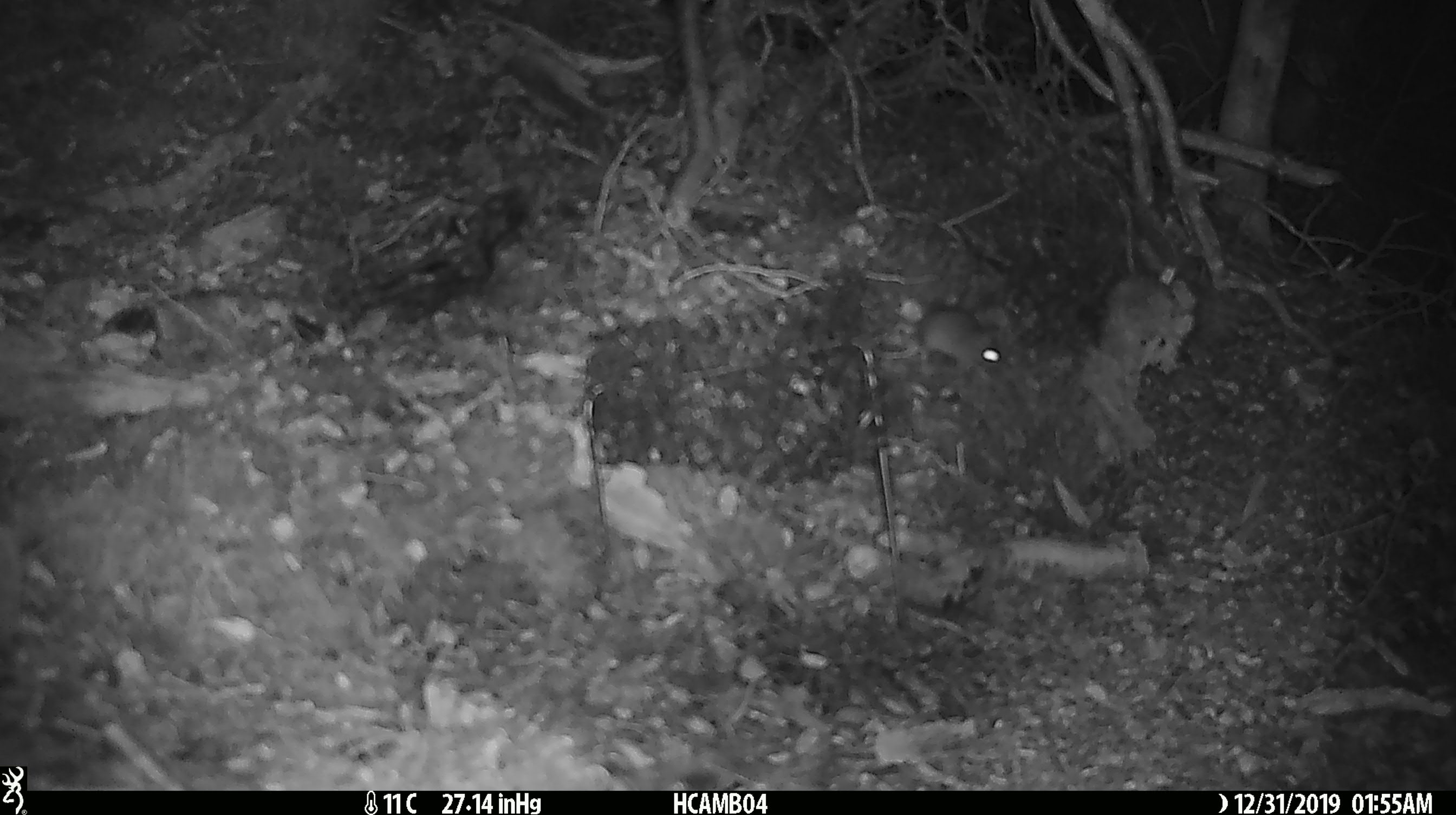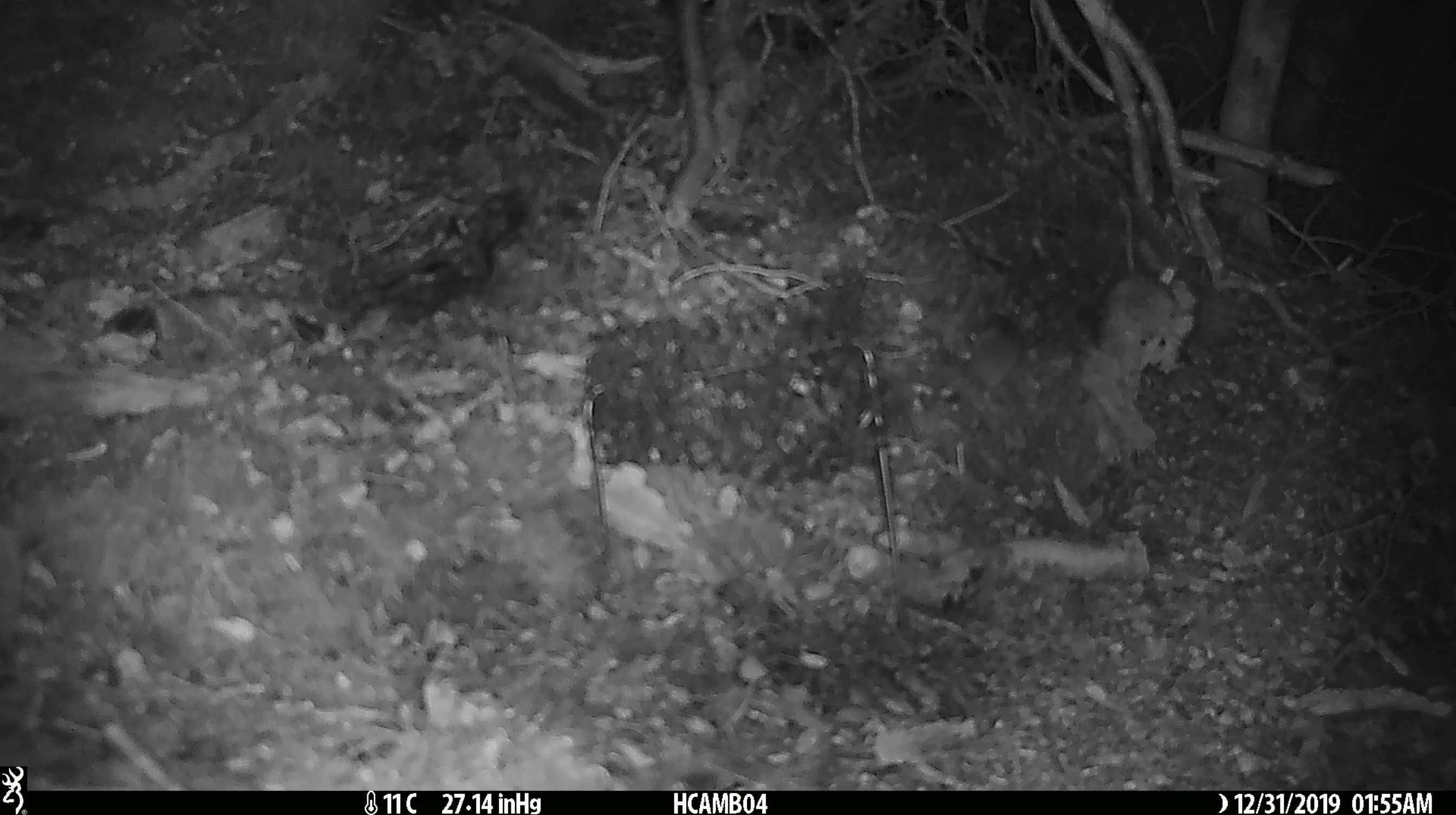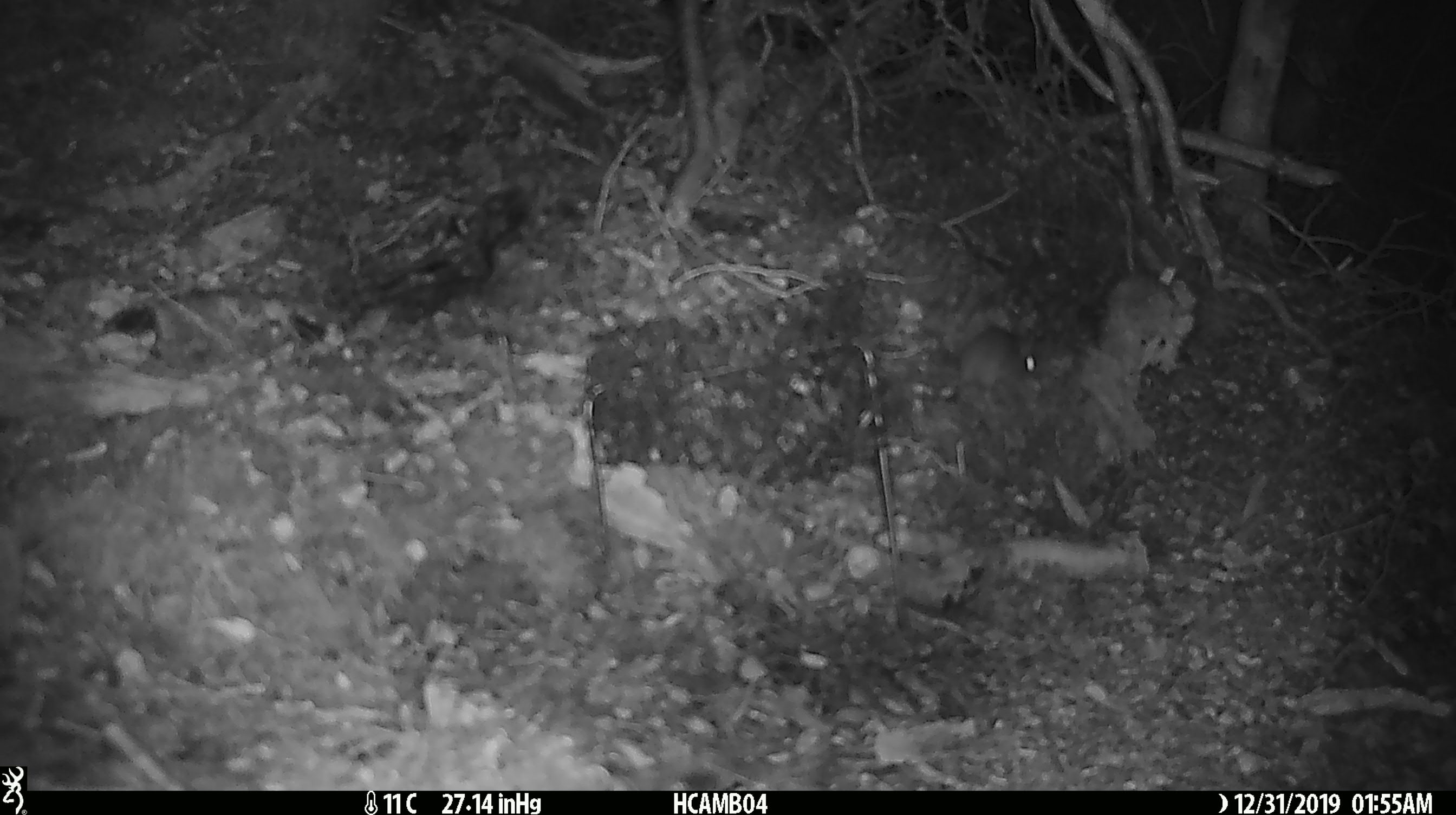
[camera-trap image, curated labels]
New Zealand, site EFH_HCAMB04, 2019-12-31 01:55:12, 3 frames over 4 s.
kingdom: Animalia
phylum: Chordata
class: Mammalia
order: Rodentia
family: Muridae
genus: Mus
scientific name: Mus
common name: mouse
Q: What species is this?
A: Mouse (Mus).